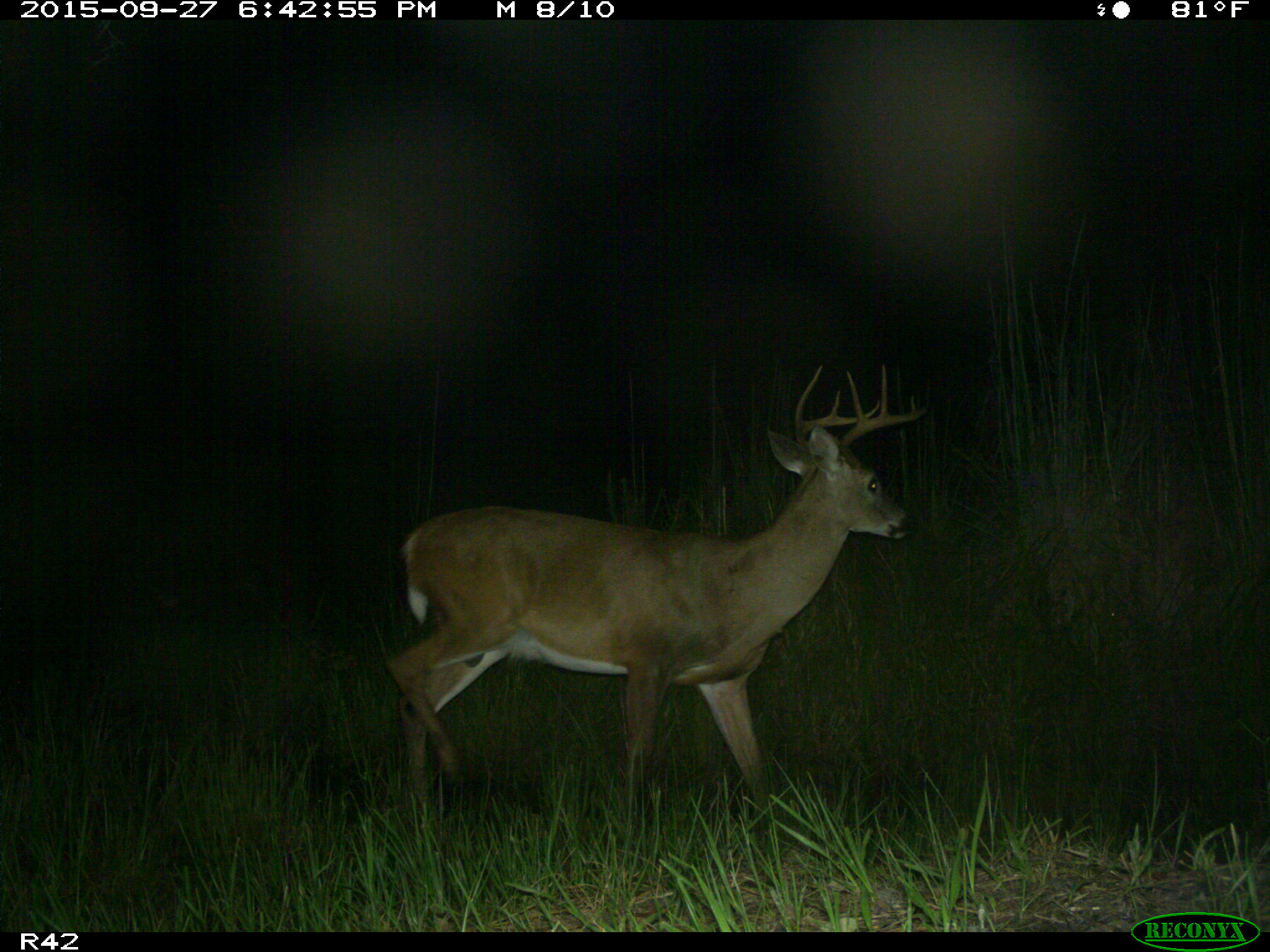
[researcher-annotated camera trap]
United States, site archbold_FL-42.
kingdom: Animalia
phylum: Chordata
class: Mammalia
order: Artiodactyla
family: Cervidae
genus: Odocoileus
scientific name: Odocoileus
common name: deer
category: unidentified deer